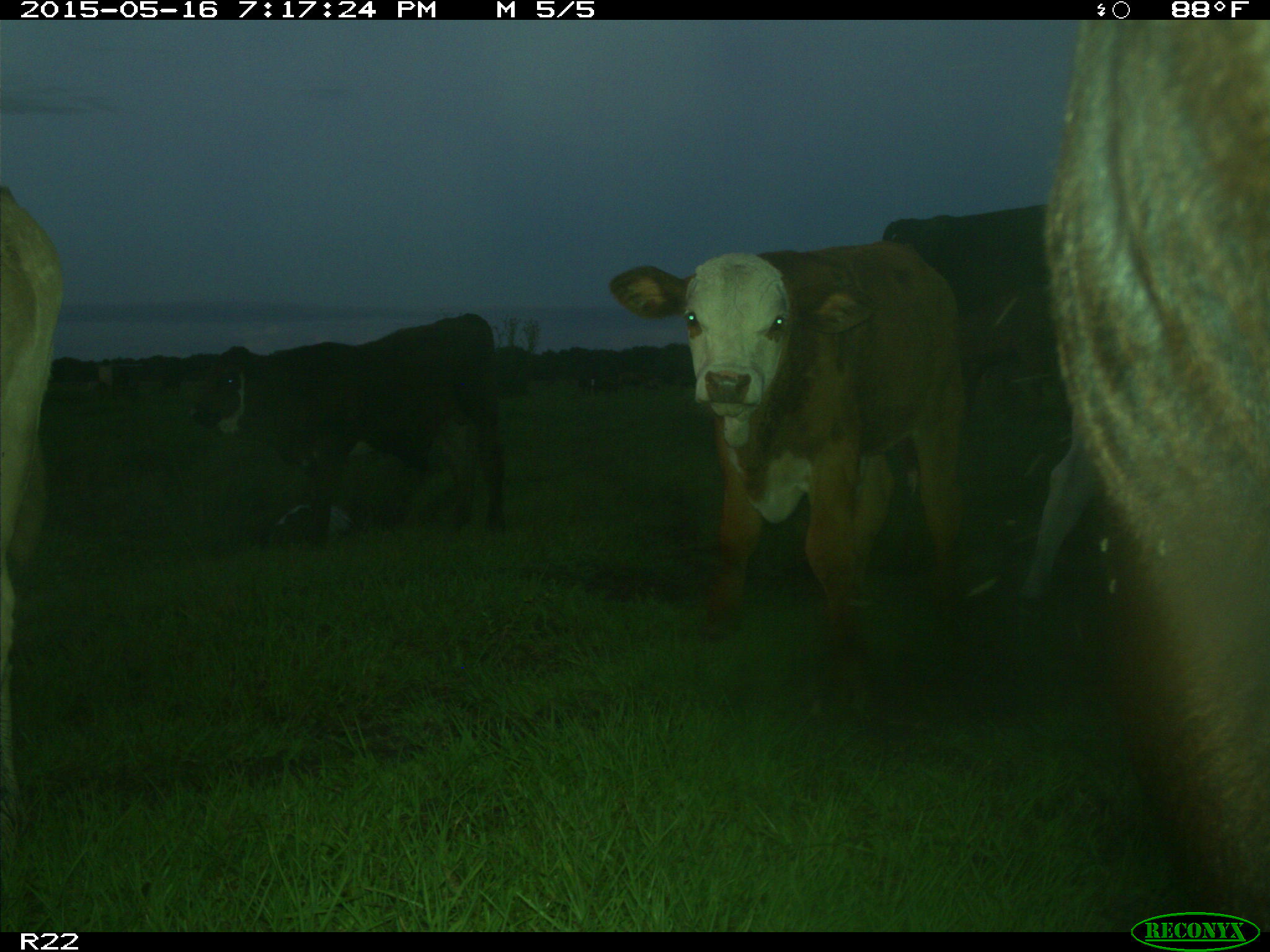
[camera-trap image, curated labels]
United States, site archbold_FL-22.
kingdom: Animalia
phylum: Chordata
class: Mammalia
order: Artiodactyla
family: Bovidae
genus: Bos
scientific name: Bos taurus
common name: domestic cow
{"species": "Bos taurus (domestic cow)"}